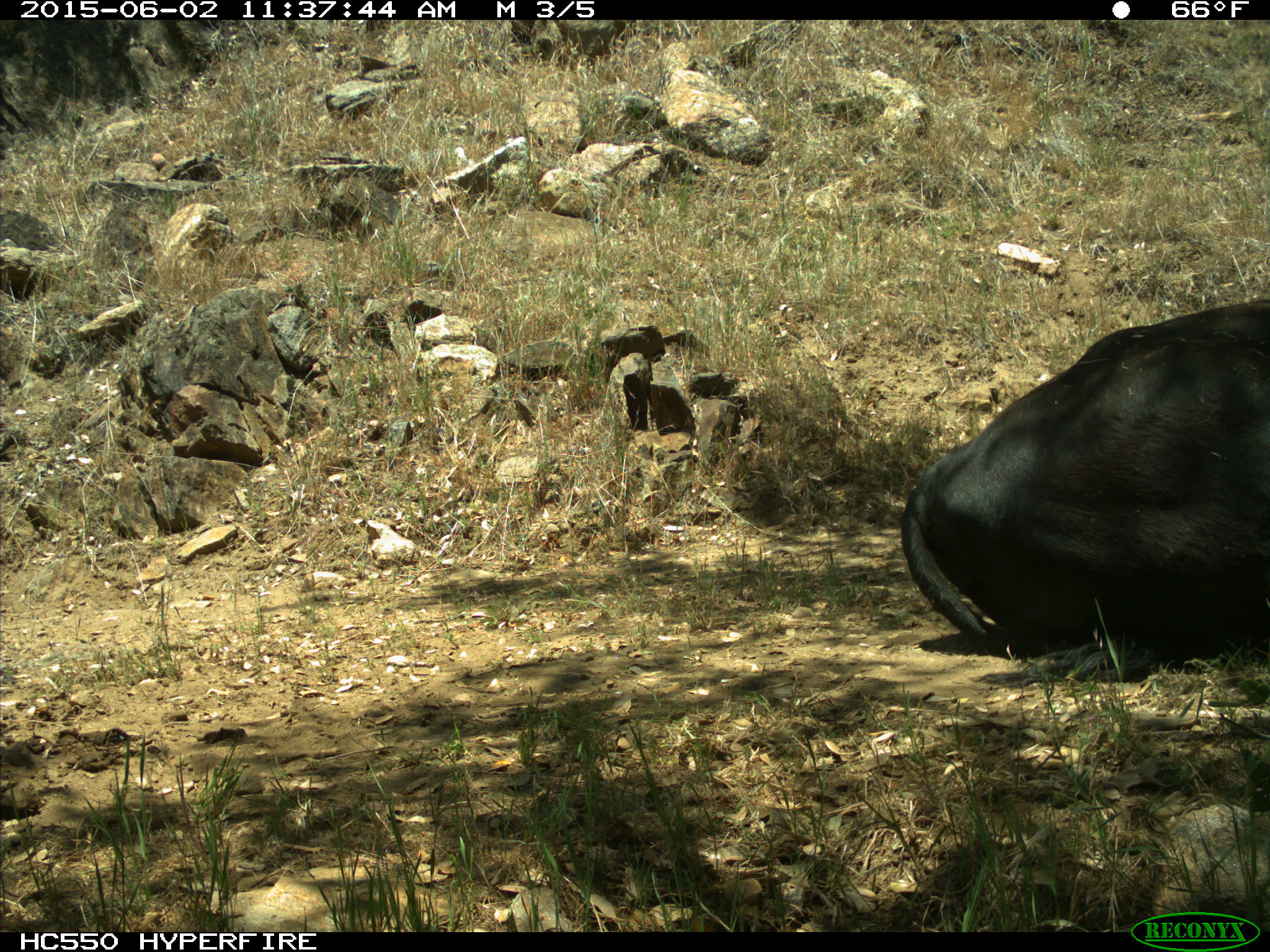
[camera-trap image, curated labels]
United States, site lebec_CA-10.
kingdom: Animalia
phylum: Chordata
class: Mammalia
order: Artiodactyla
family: Bovidae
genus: Bos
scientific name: Bos taurus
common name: domestic cow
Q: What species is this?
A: Bos taurus (domestic cow).